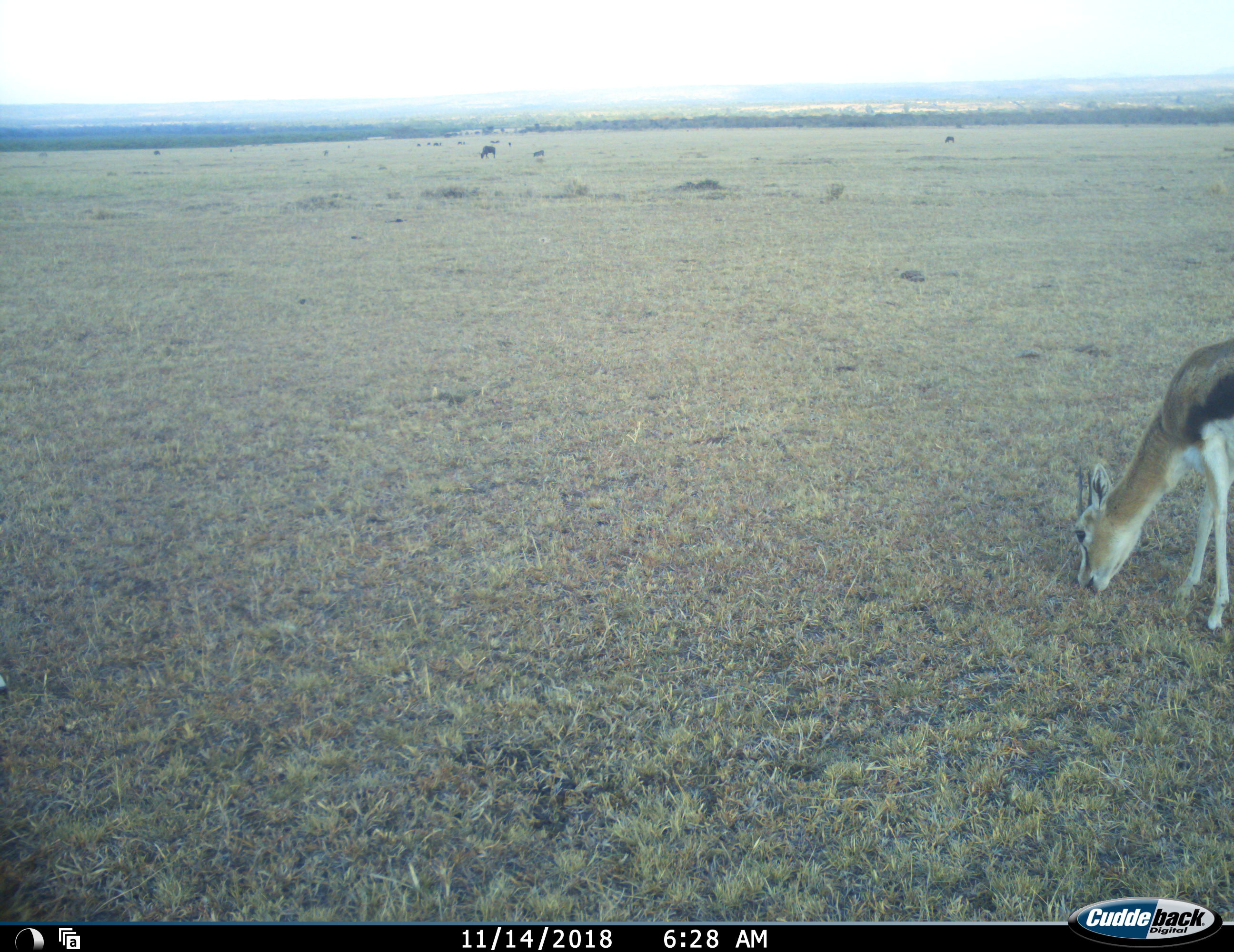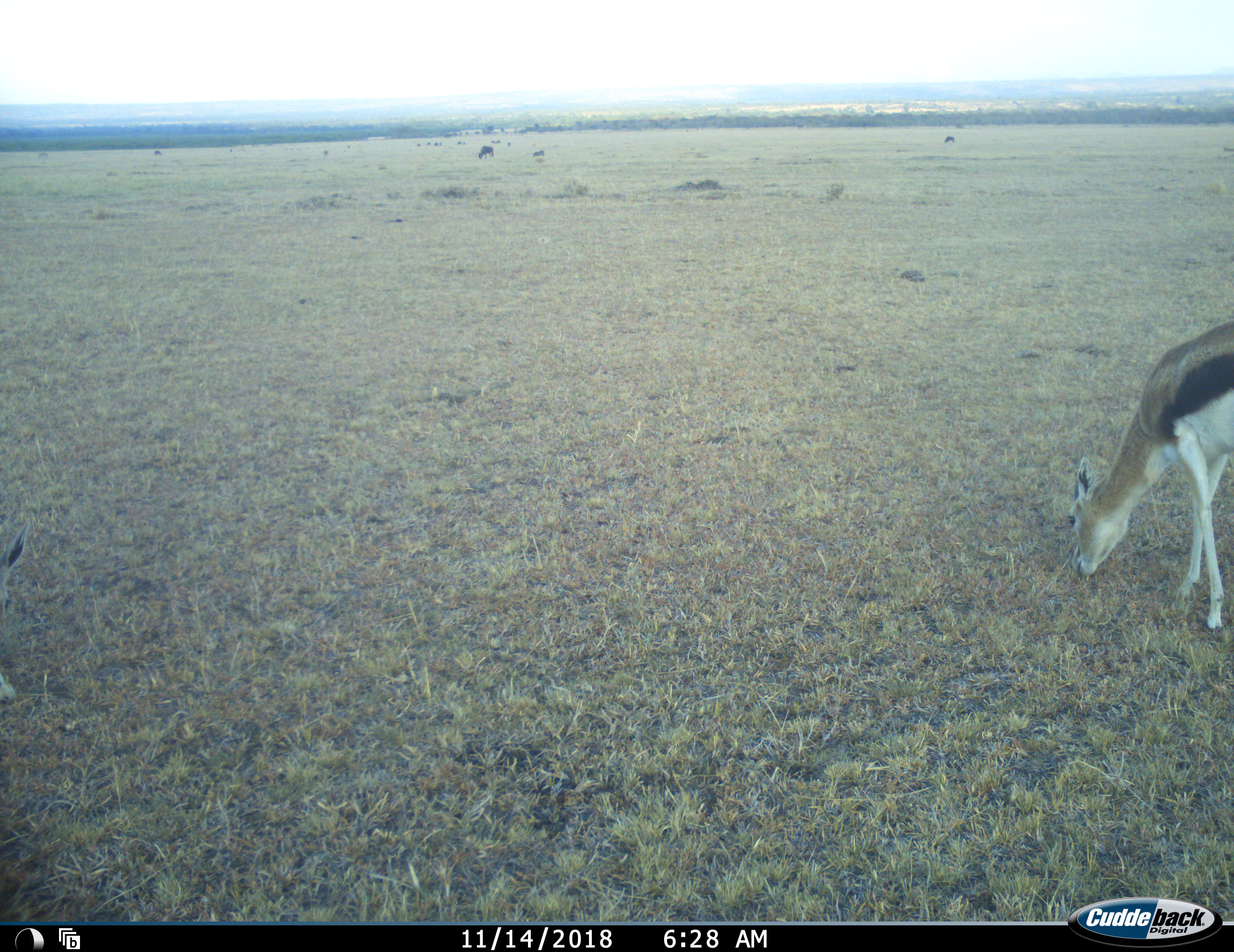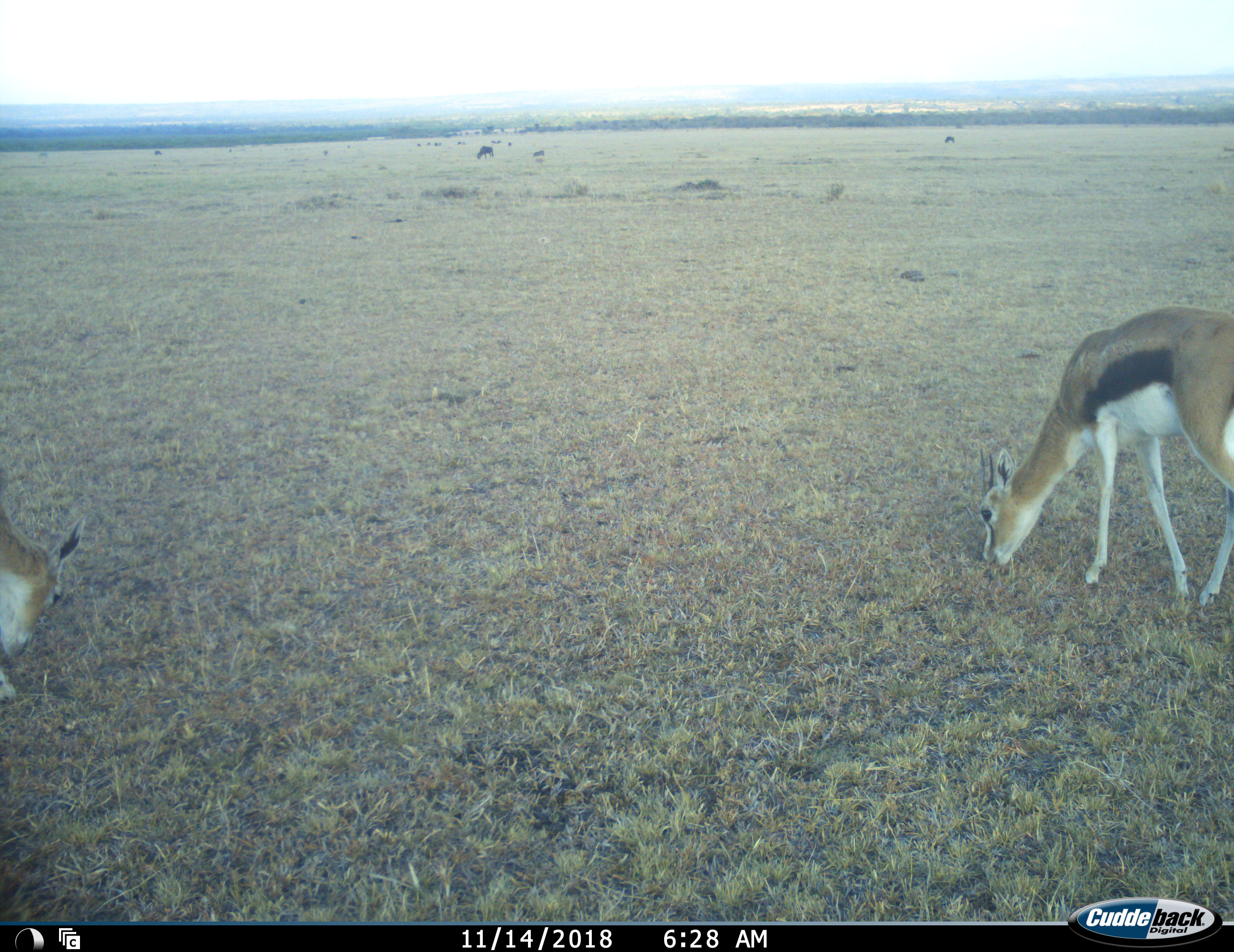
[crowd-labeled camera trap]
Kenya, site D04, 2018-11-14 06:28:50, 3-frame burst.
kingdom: Animalia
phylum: Chordata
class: Mammalia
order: Artiodactyla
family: Bovidae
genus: Eudorcas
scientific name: Eudorcas thomsonii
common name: thomson's gazelle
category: gazellethomsons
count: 2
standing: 0%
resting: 0%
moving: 25%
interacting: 0%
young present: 0%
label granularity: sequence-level